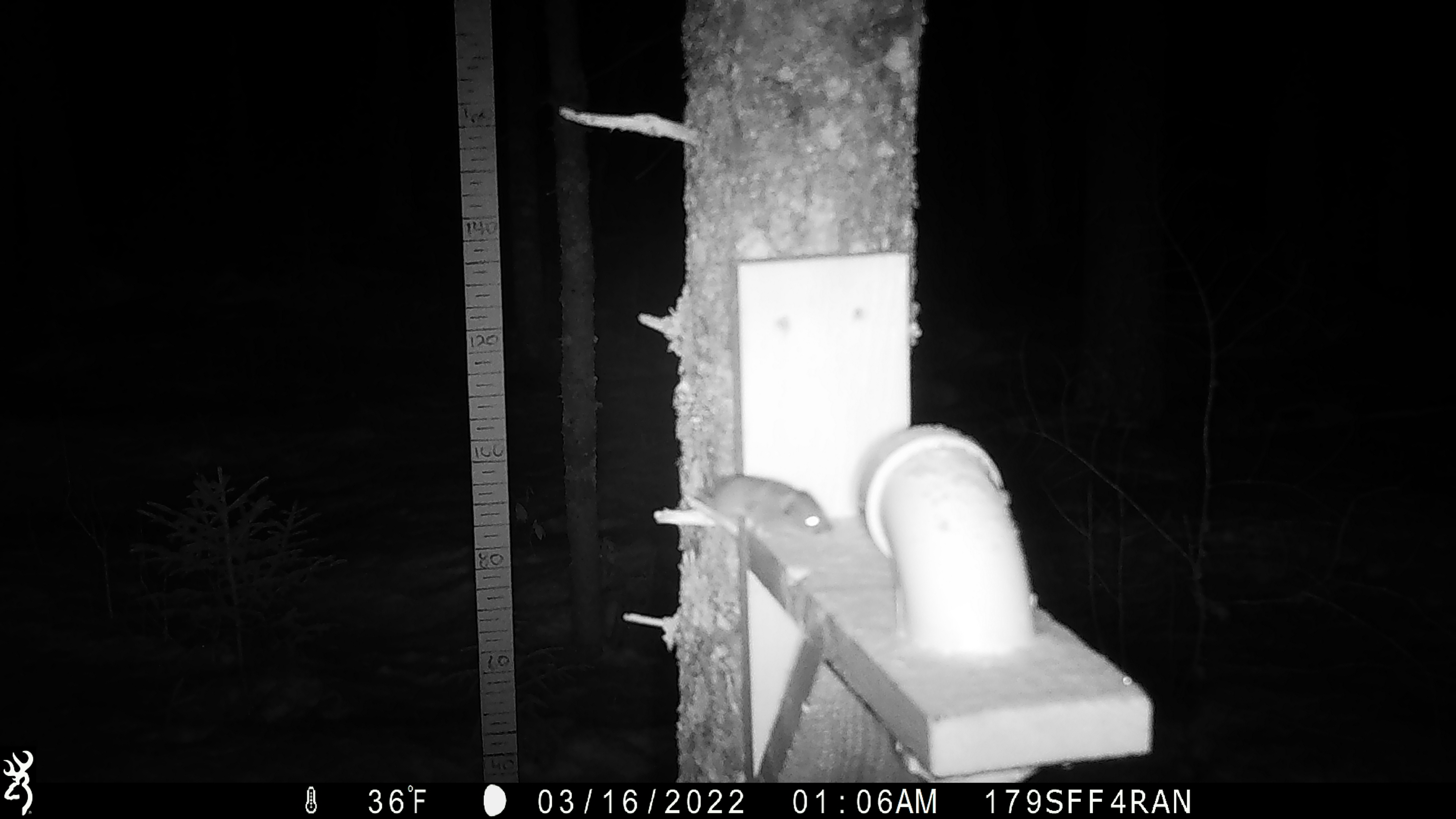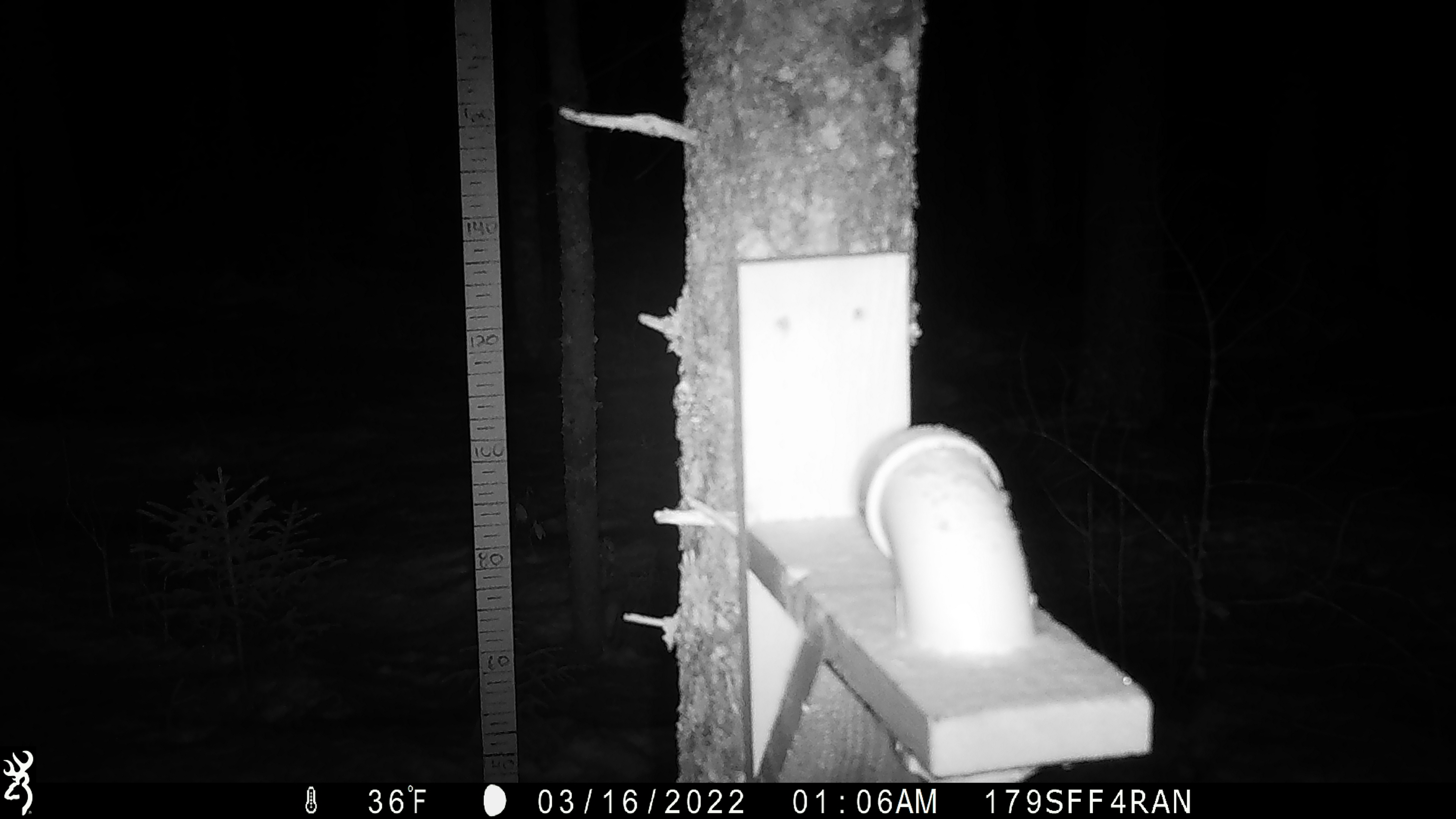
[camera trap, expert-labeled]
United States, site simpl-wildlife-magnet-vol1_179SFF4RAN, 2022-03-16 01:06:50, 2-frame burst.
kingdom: Animalia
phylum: Chordata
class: Mammalia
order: Rodentia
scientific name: Rodentia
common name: mouse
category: mouse sp.